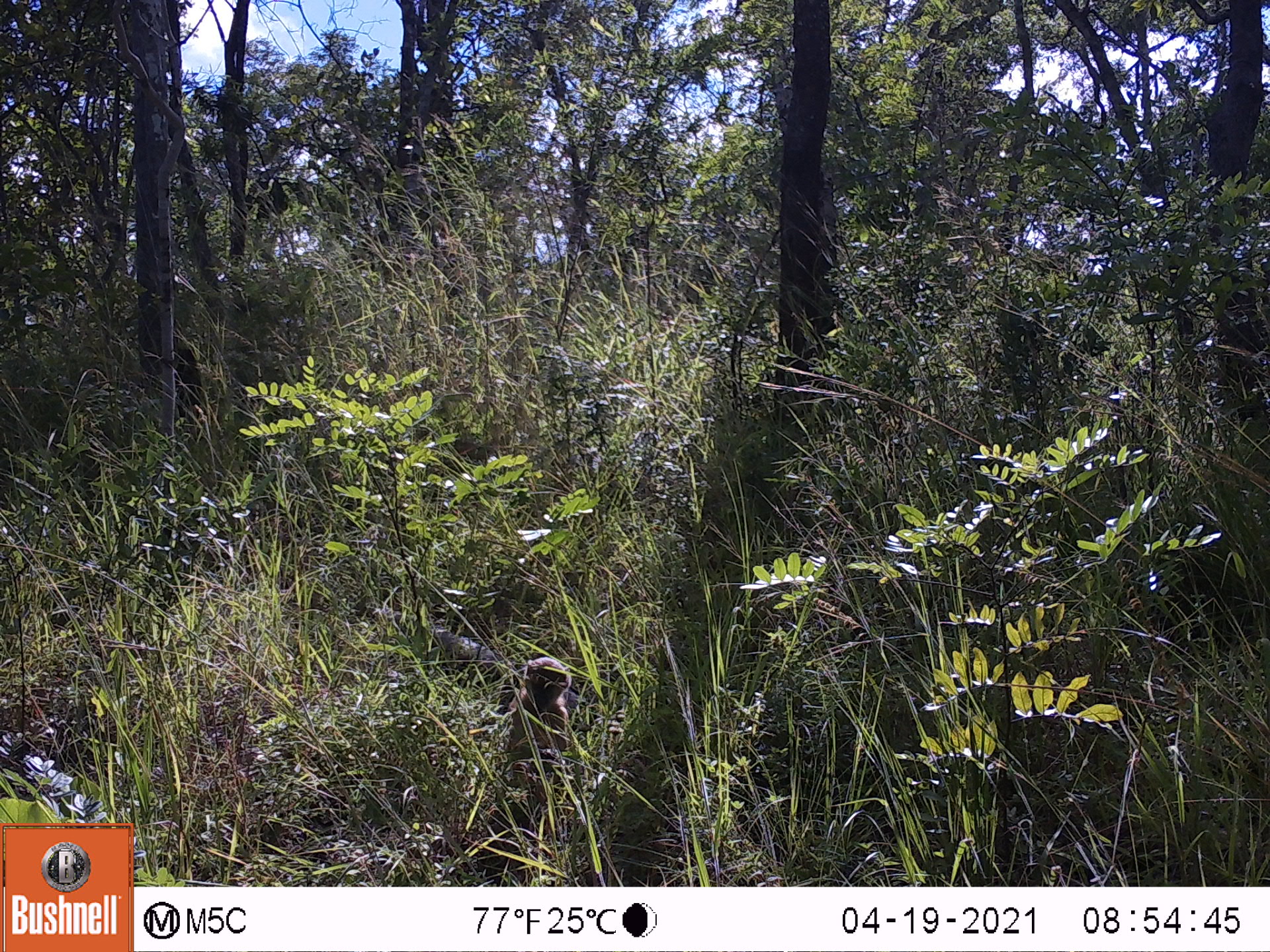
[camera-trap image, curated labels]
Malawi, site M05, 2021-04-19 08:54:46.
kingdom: Animalia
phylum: Chordata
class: Mammalia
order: Primates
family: Cercopithecidae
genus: Papio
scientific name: Papio cynocephalus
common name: yellow baboon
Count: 1.